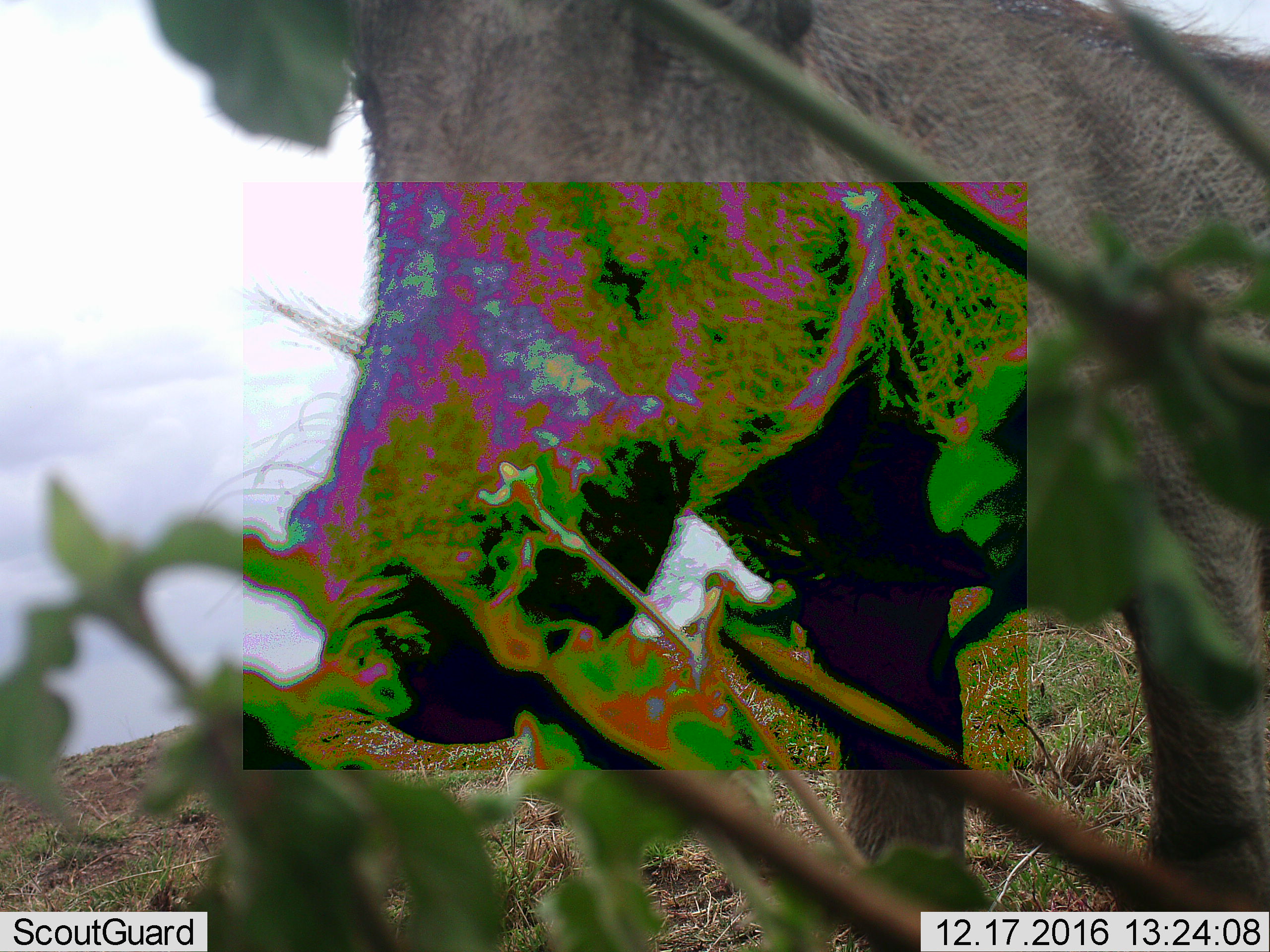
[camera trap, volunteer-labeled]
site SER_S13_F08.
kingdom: Animalia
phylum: Chordata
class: Mammalia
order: Artiodactyla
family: Suidae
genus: Phacochoerus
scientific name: Phacochoerus africanus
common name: warthog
Warthog (Phacochoerus africanus), count 1. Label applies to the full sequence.